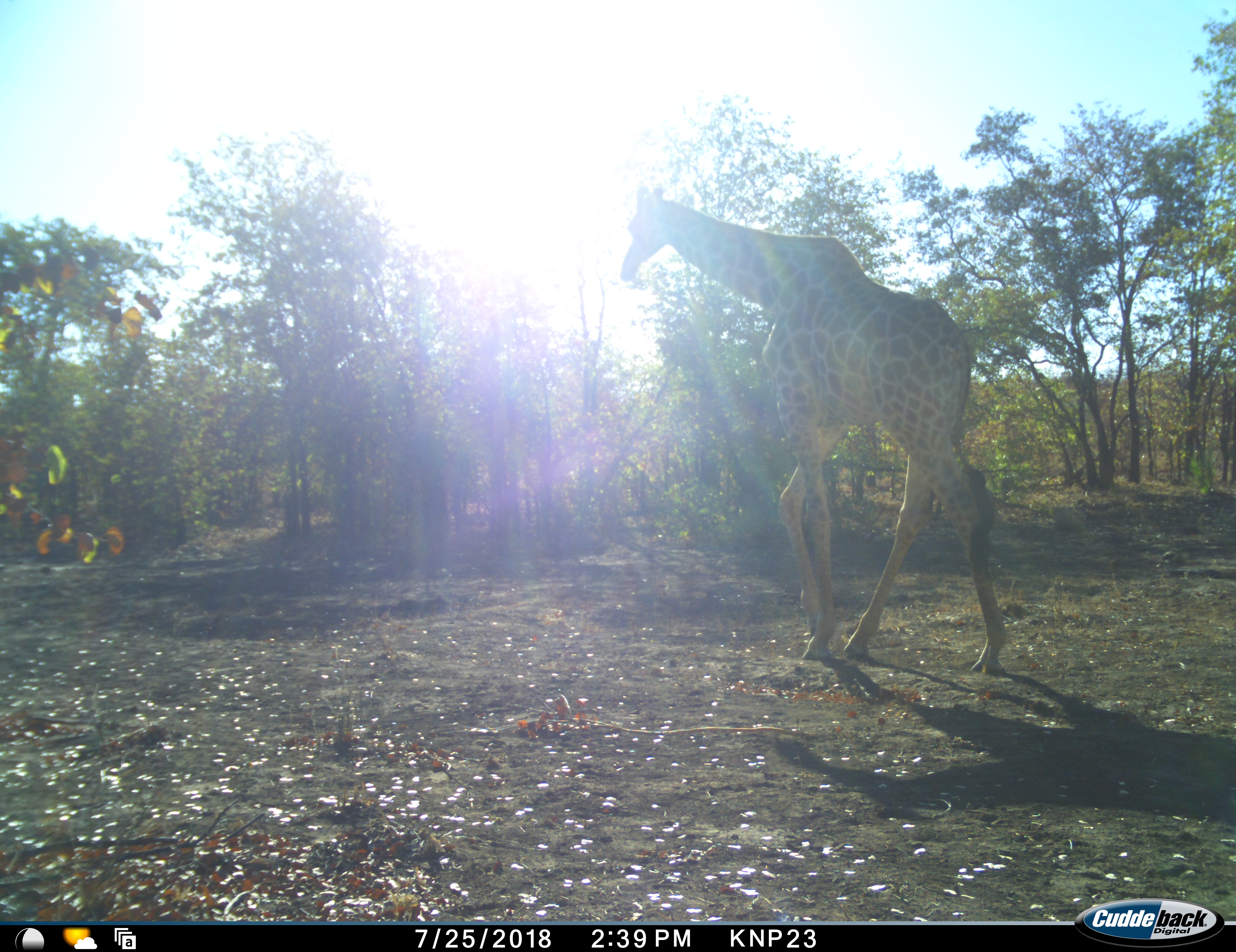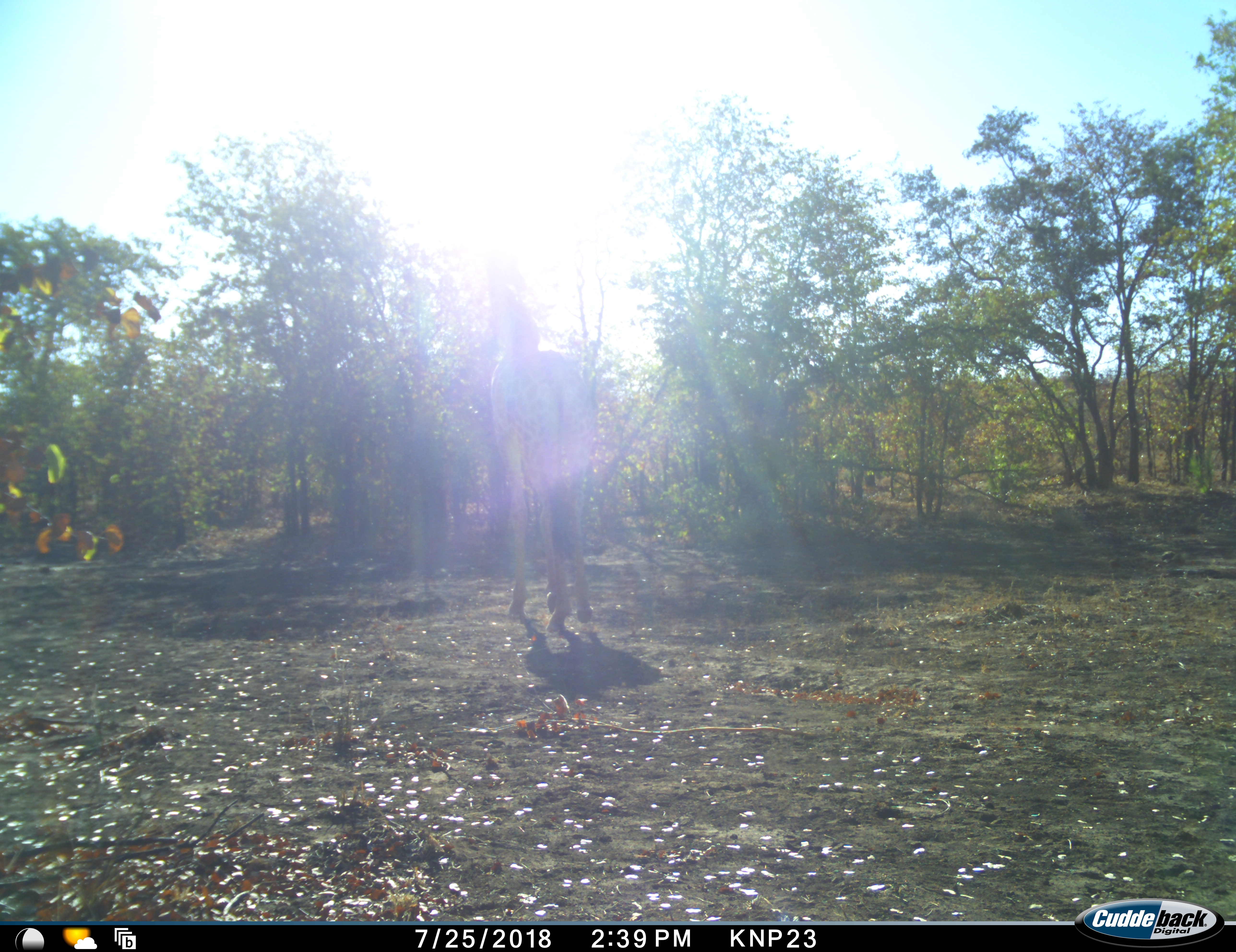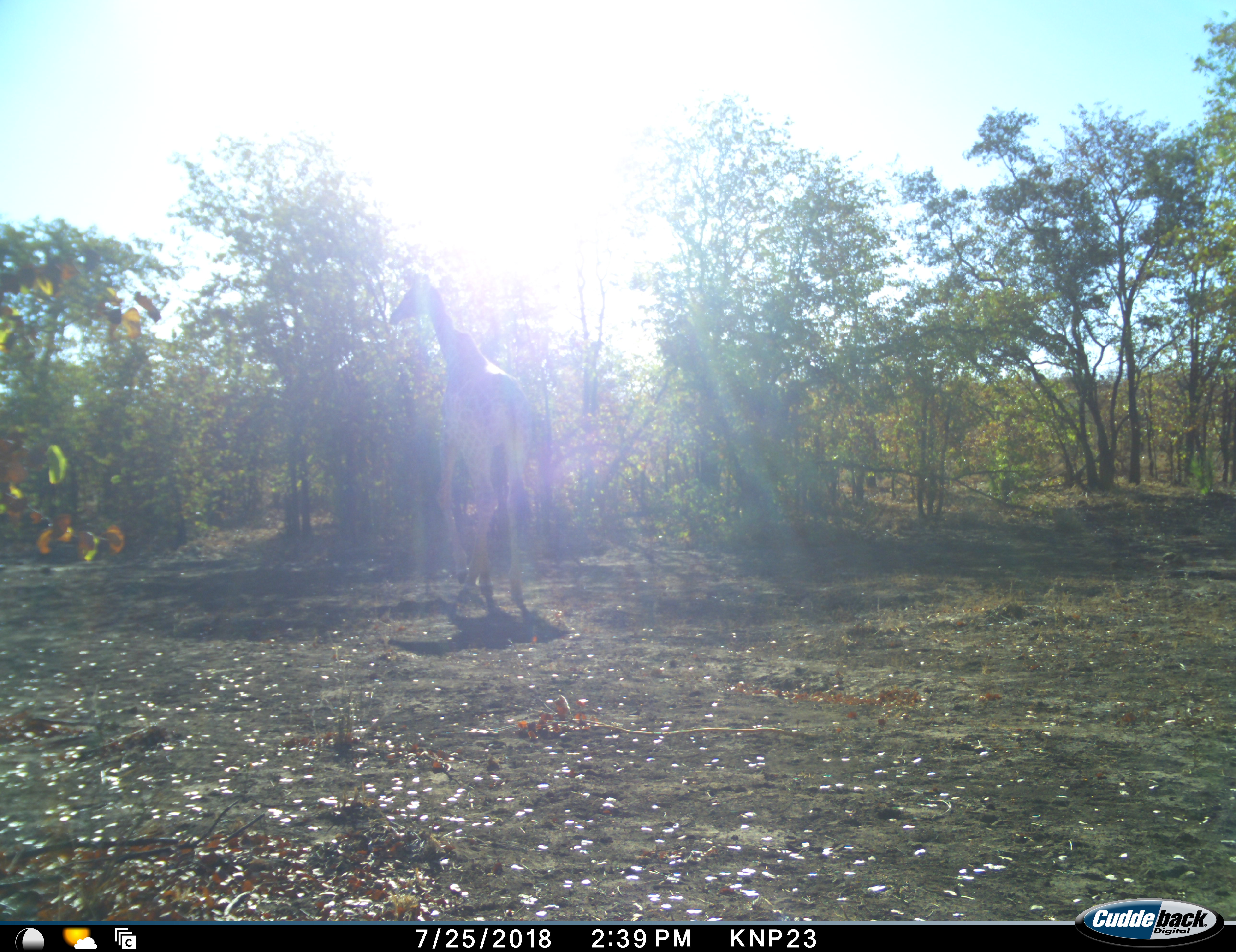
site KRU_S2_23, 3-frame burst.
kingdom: Animalia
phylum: Chordata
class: Mammalia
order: Artiodactyla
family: Giraffidae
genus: Giraffa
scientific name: Giraffa camelopardalis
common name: giraffe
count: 1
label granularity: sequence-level